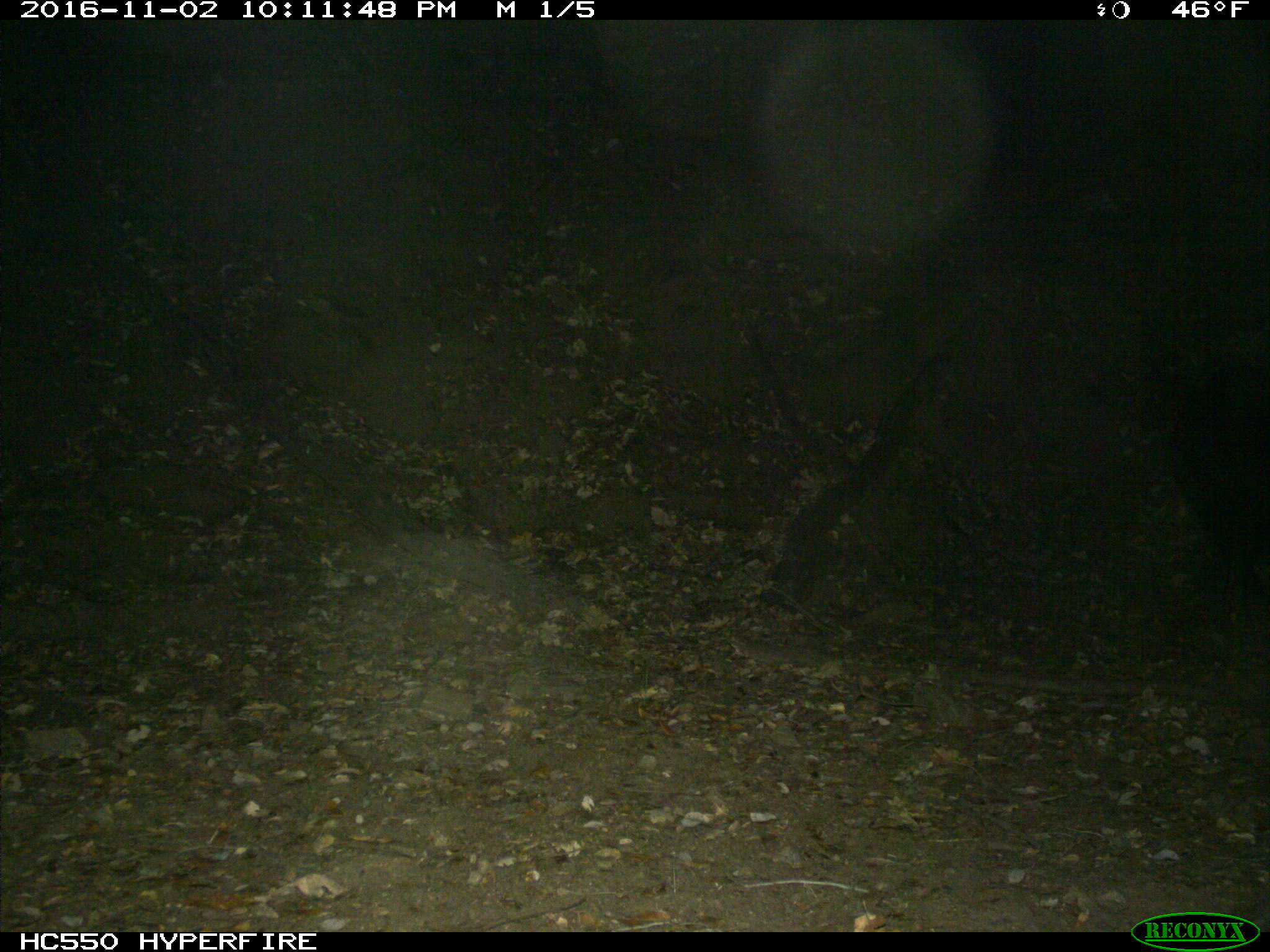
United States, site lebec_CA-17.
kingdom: Animalia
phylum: Chordata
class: Mammalia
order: Artiodactyla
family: Suidae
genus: Sus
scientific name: Sus scrofa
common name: wild boar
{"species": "Sus scrofa (wild boar)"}